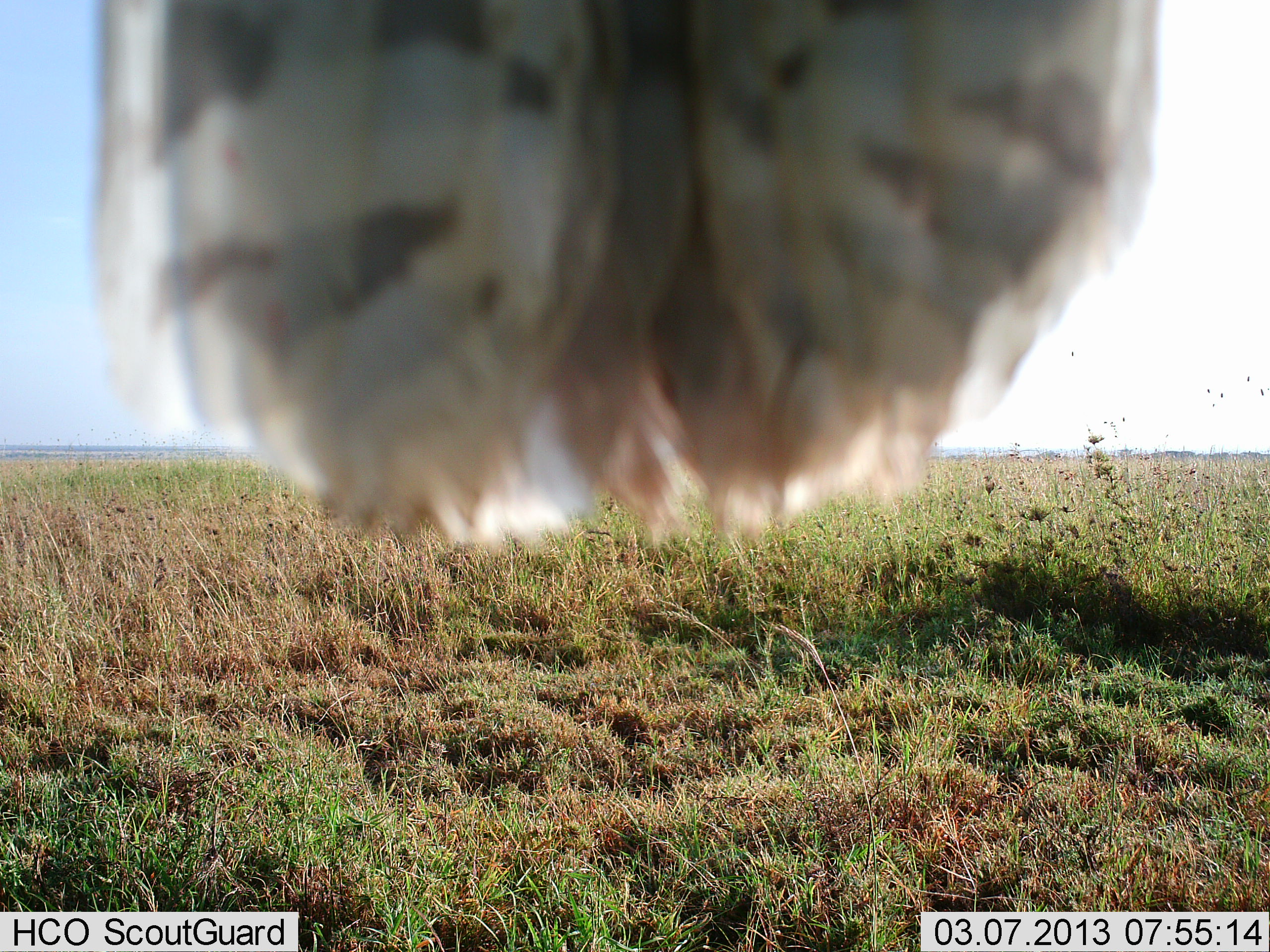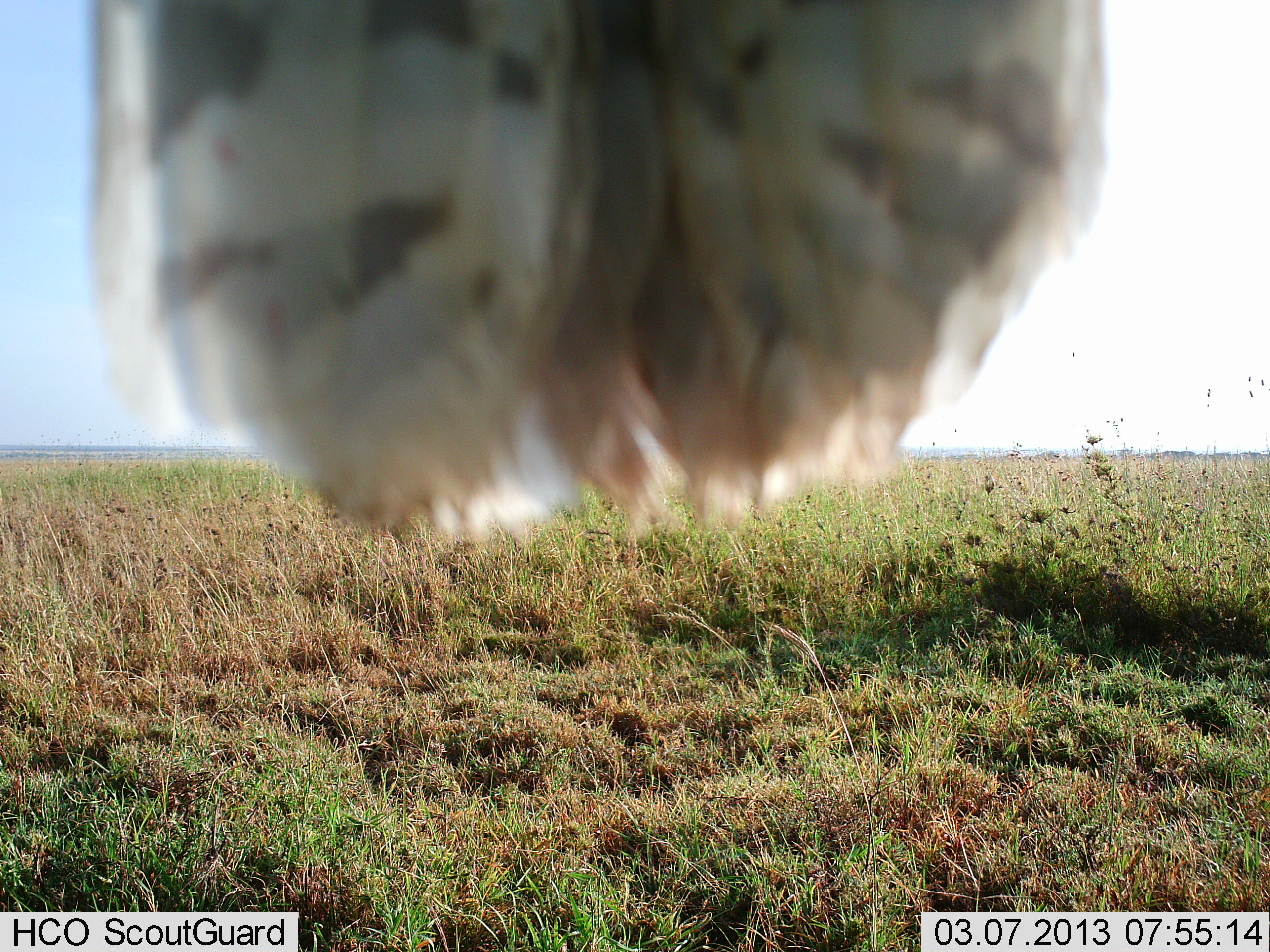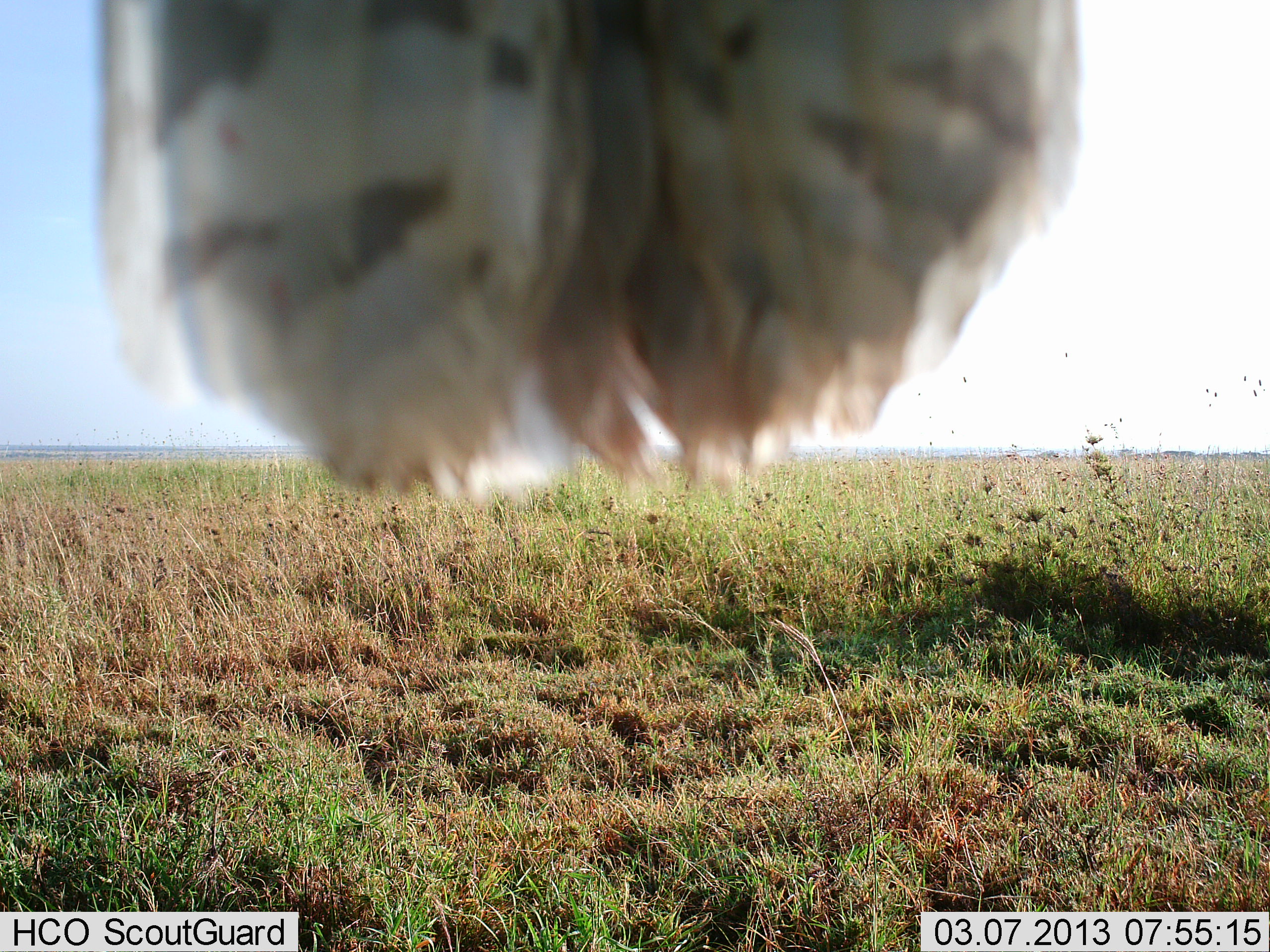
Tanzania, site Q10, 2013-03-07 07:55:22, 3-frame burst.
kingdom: Animalia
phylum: Chordata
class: Aves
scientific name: Aves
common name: bird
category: otherbird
Otherbird (bird) (Aves), count 1. Behavior (volunteer vote fractions): standing 35%, resting 59%, moving 6%, interacting 6%. Young present (vote fraction): 0%. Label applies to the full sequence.